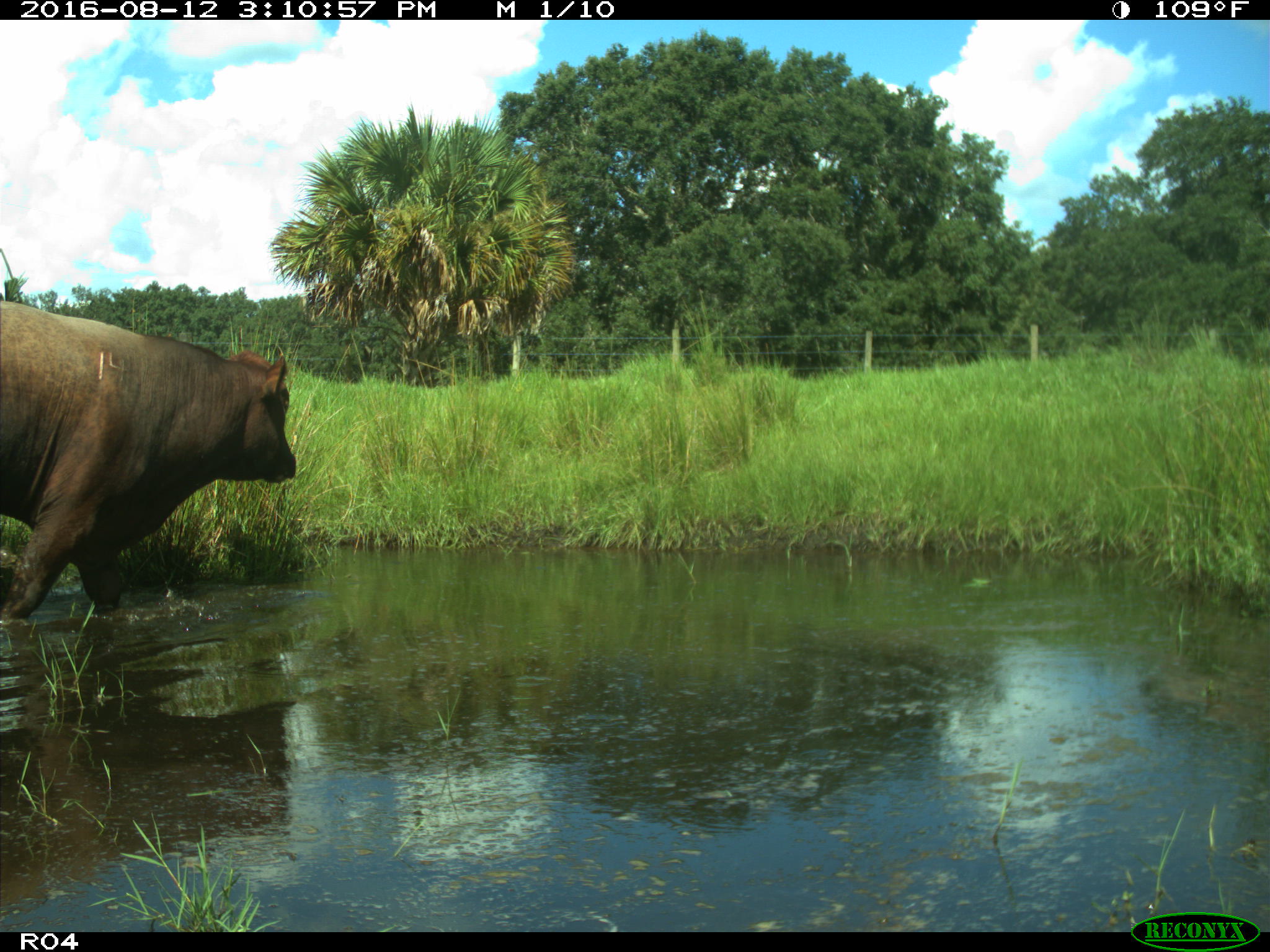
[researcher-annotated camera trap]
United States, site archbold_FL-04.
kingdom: Animalia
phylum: Chordata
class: Mammalia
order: Artiodactyla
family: Bovidae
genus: Bos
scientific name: Bos taurus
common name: domestic cow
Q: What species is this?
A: Bos taurus (domestic cow).